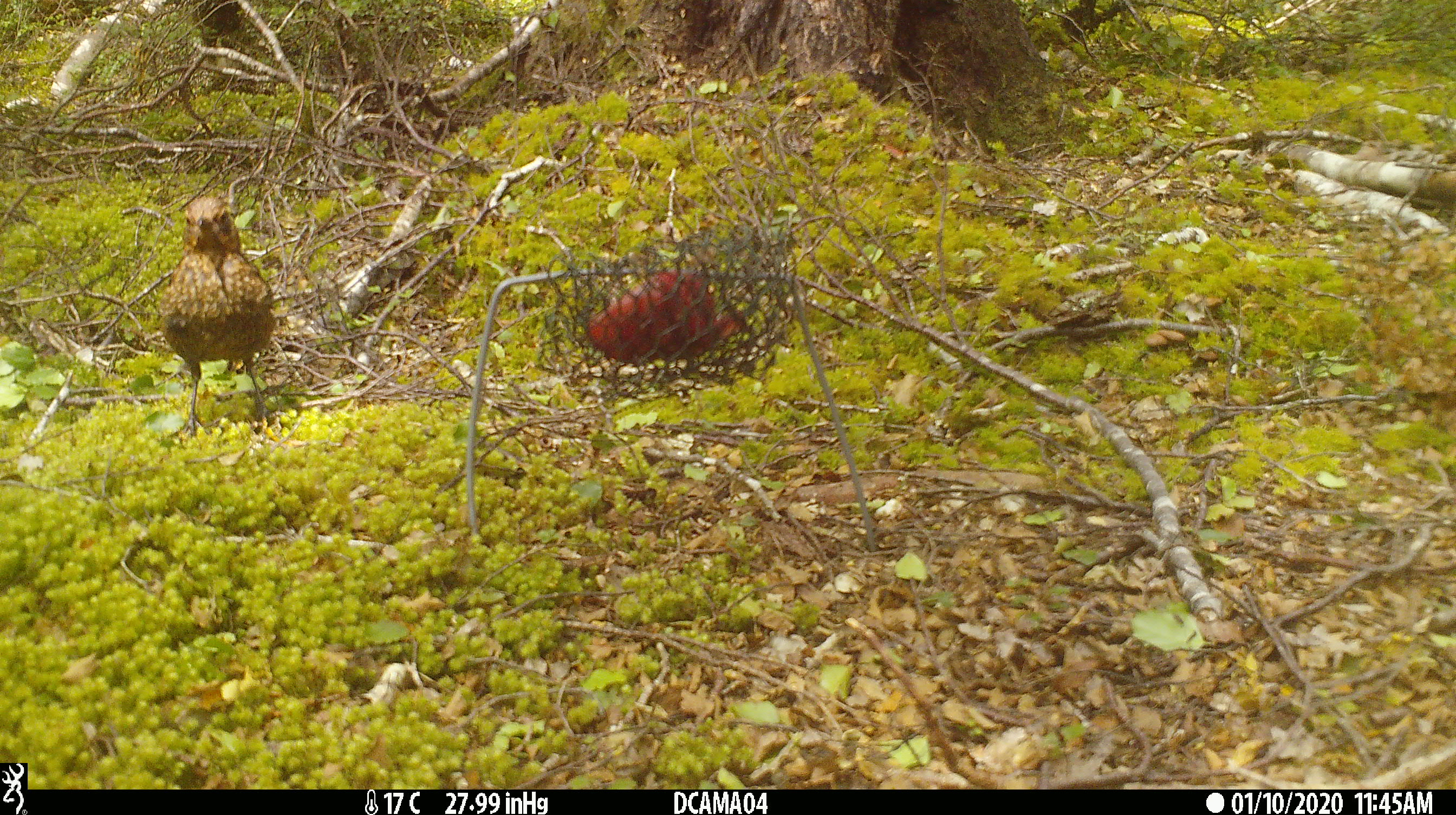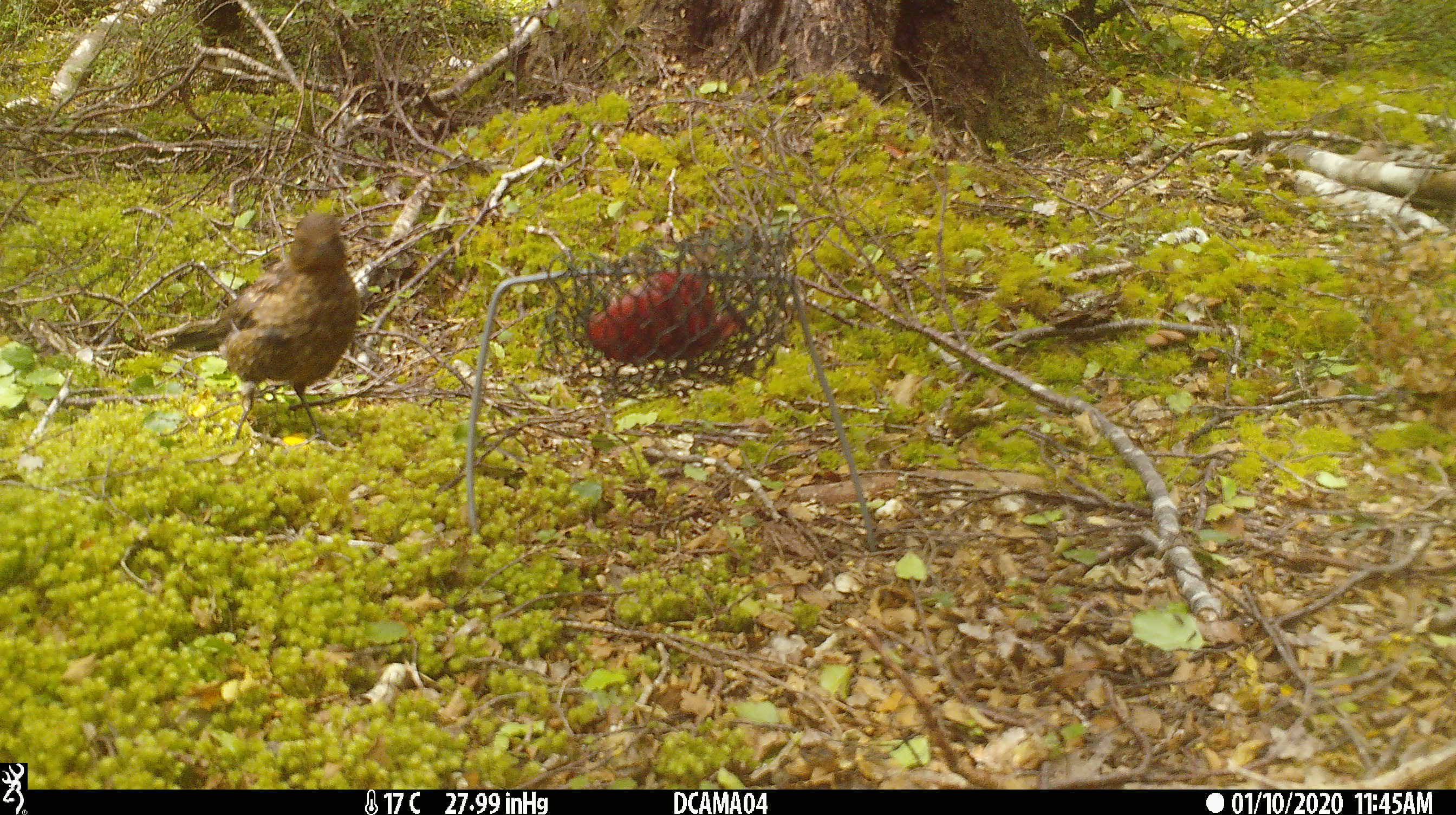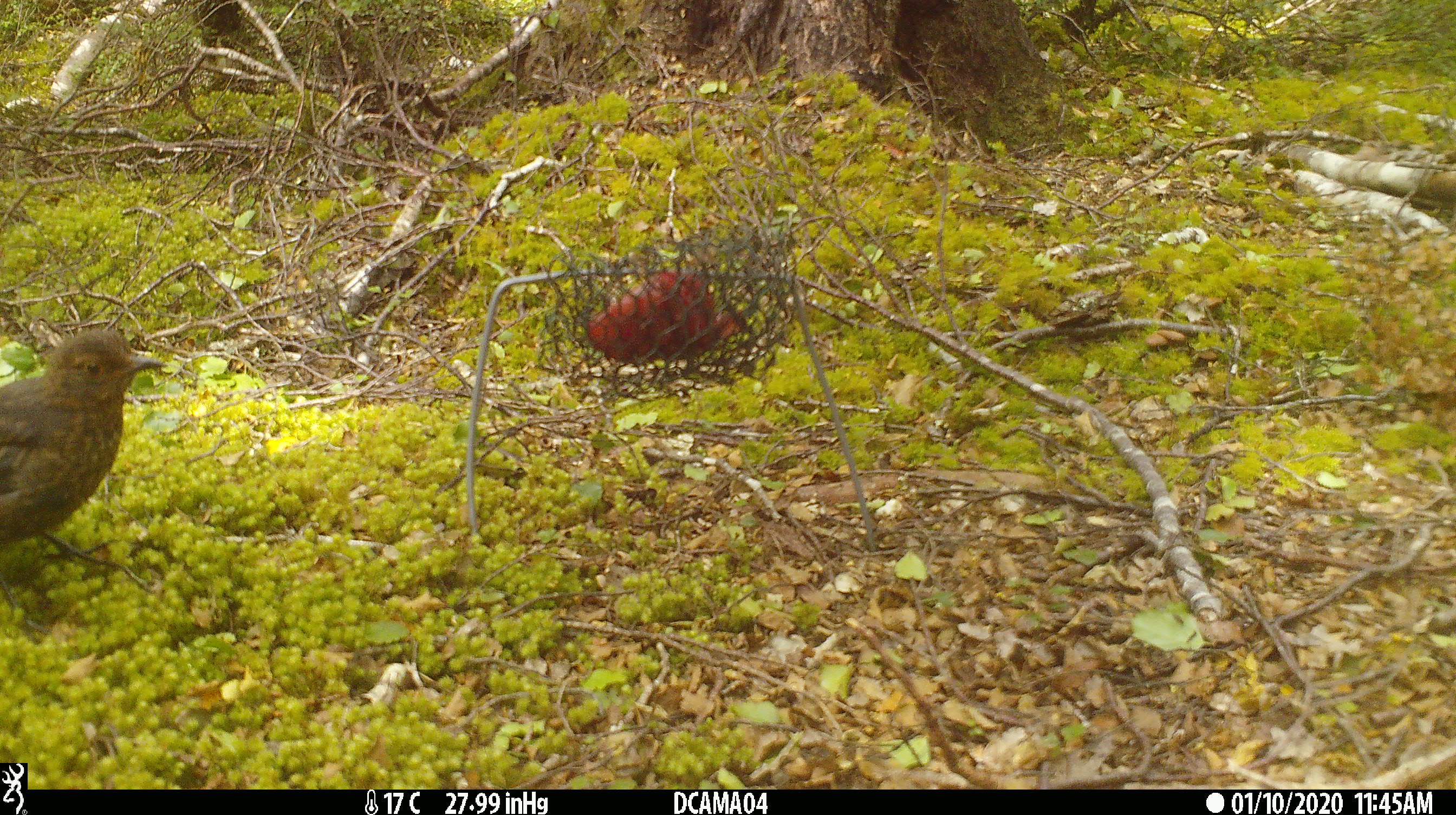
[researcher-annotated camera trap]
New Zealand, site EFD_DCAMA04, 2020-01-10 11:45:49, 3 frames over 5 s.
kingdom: Animalia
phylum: Chordata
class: Aves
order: Passeriformes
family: Turdidae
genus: Turdus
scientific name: Turdus merula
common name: eurasian blackbird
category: blackbird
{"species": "blackbird (eurasian blackbird) (Turdus merula)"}